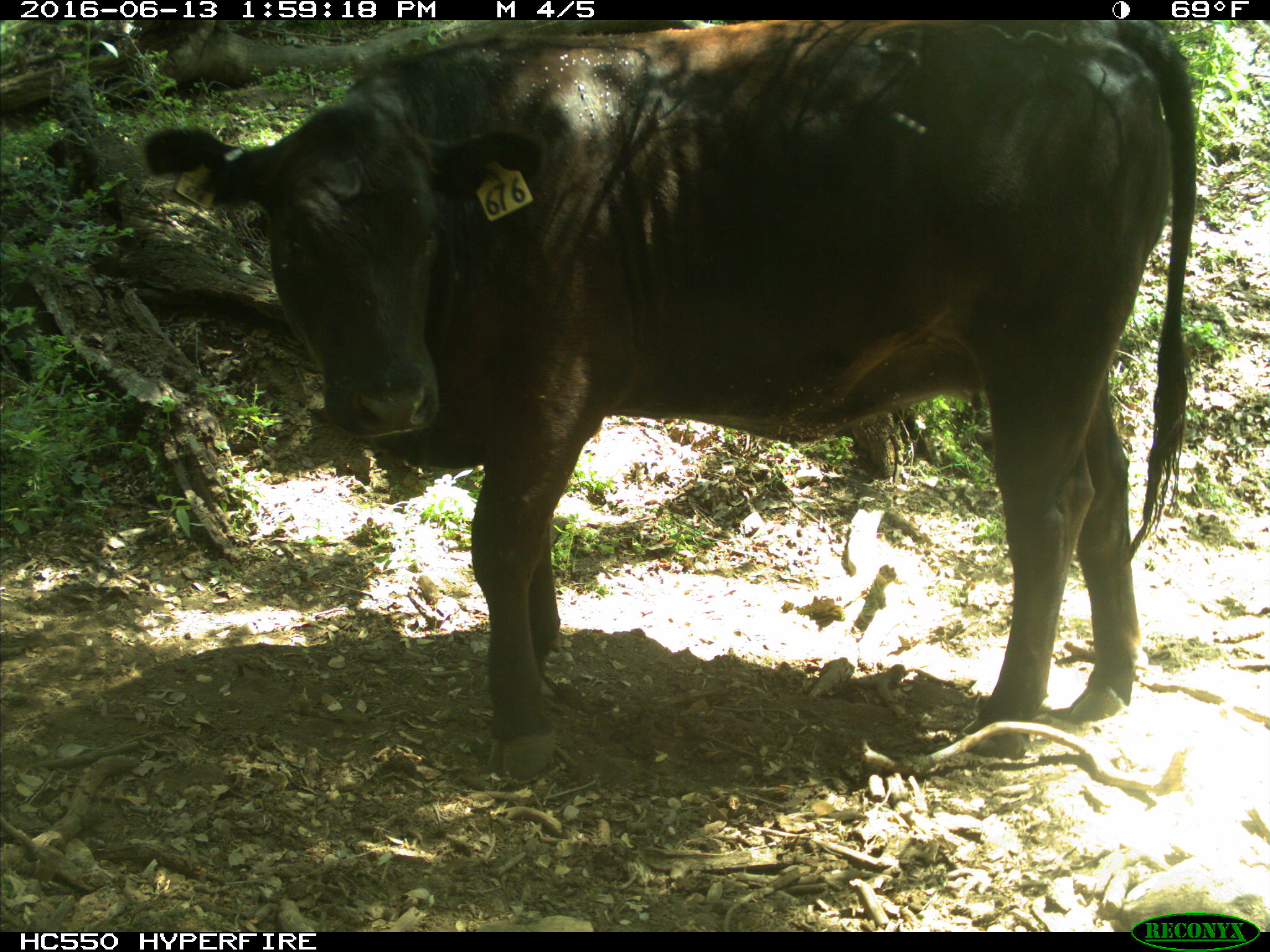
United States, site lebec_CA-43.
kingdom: Animalia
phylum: Chordata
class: Mammalia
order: Artiodactyla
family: Bovidae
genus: Bos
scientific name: Bos taurus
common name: domestic cow